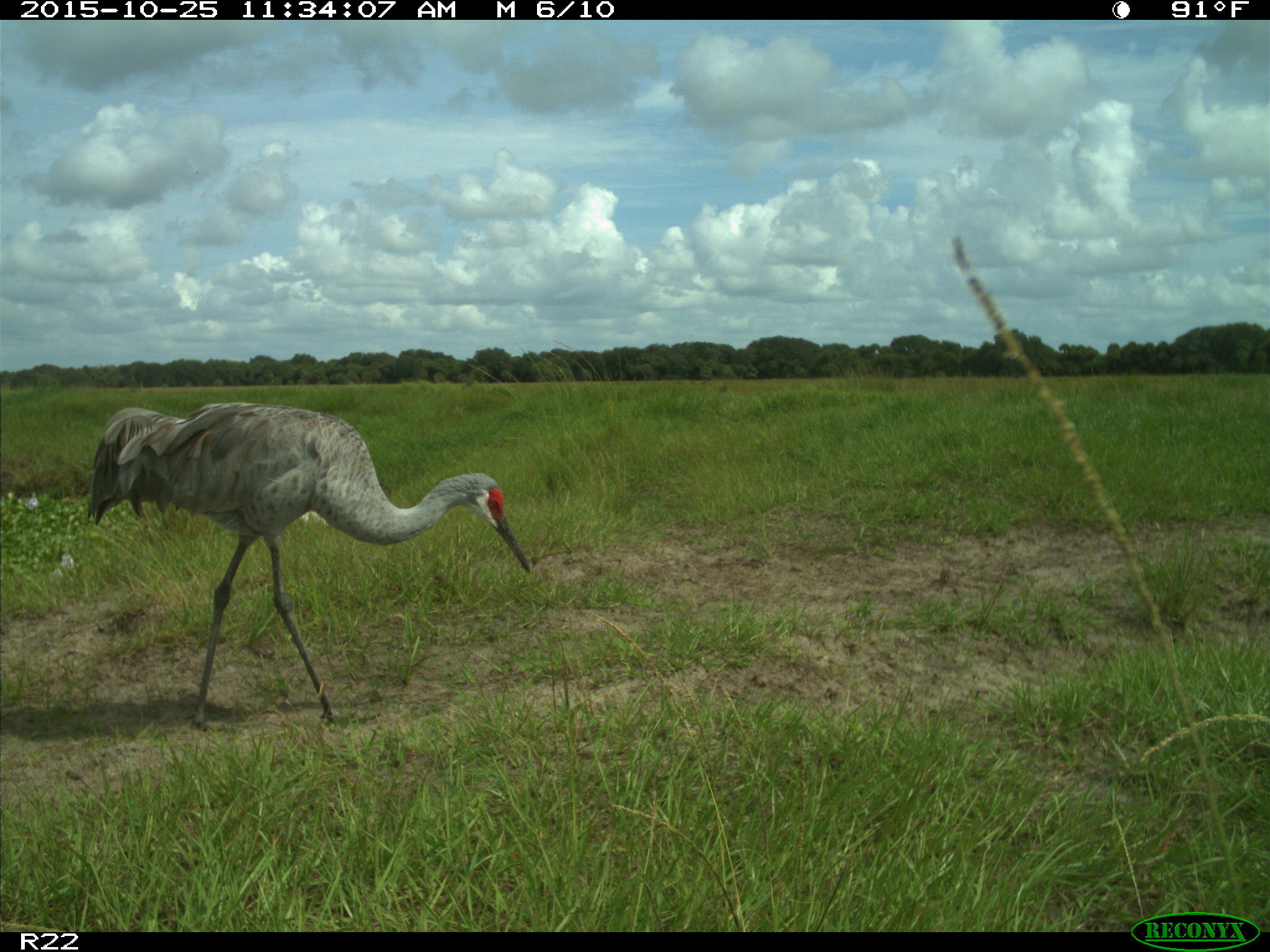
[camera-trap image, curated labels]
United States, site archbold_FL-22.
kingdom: Animalia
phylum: Chordata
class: Aves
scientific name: Aves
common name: birds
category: unidentified bird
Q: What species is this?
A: Unidentified bird (birds) (Aves).